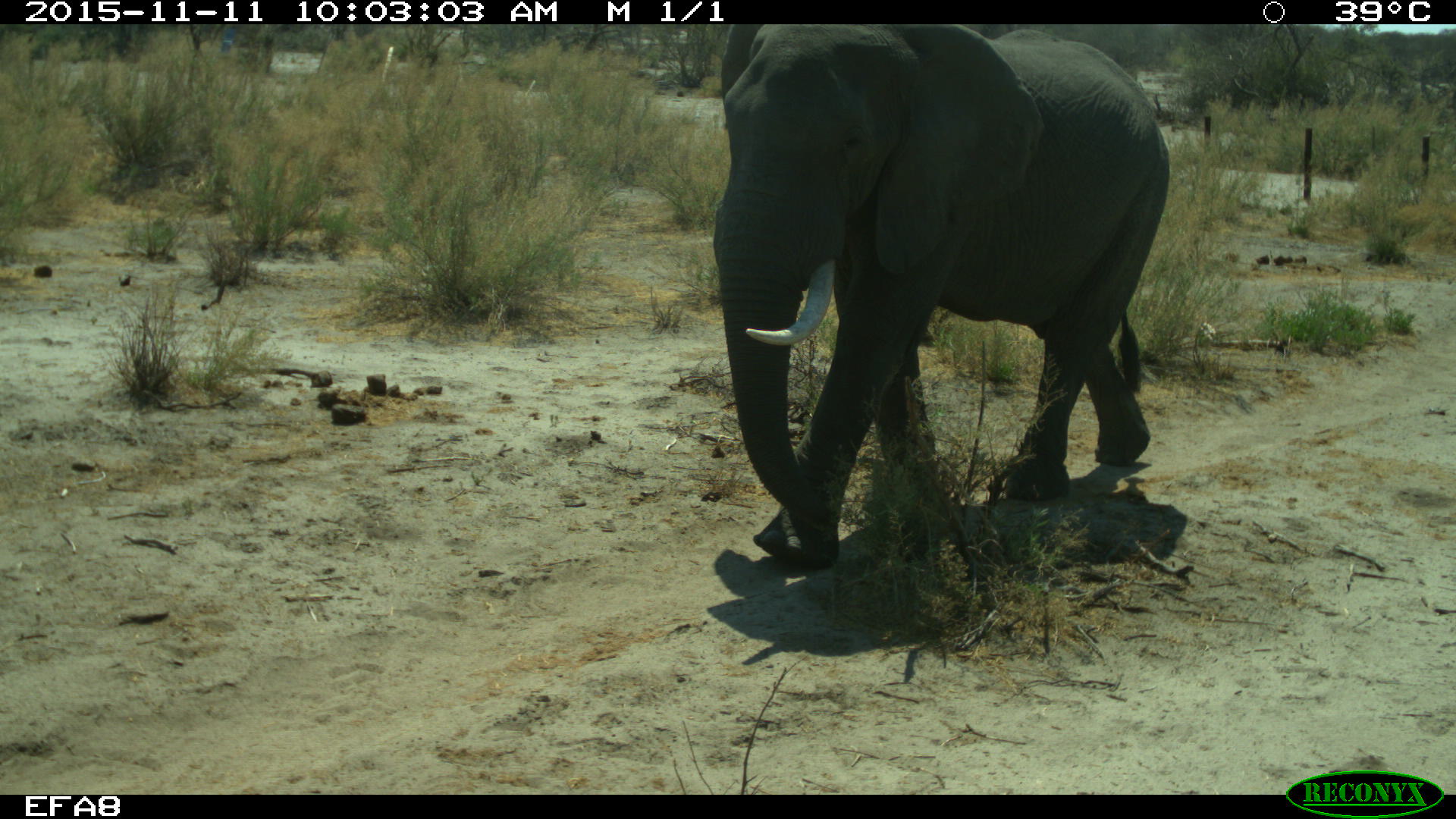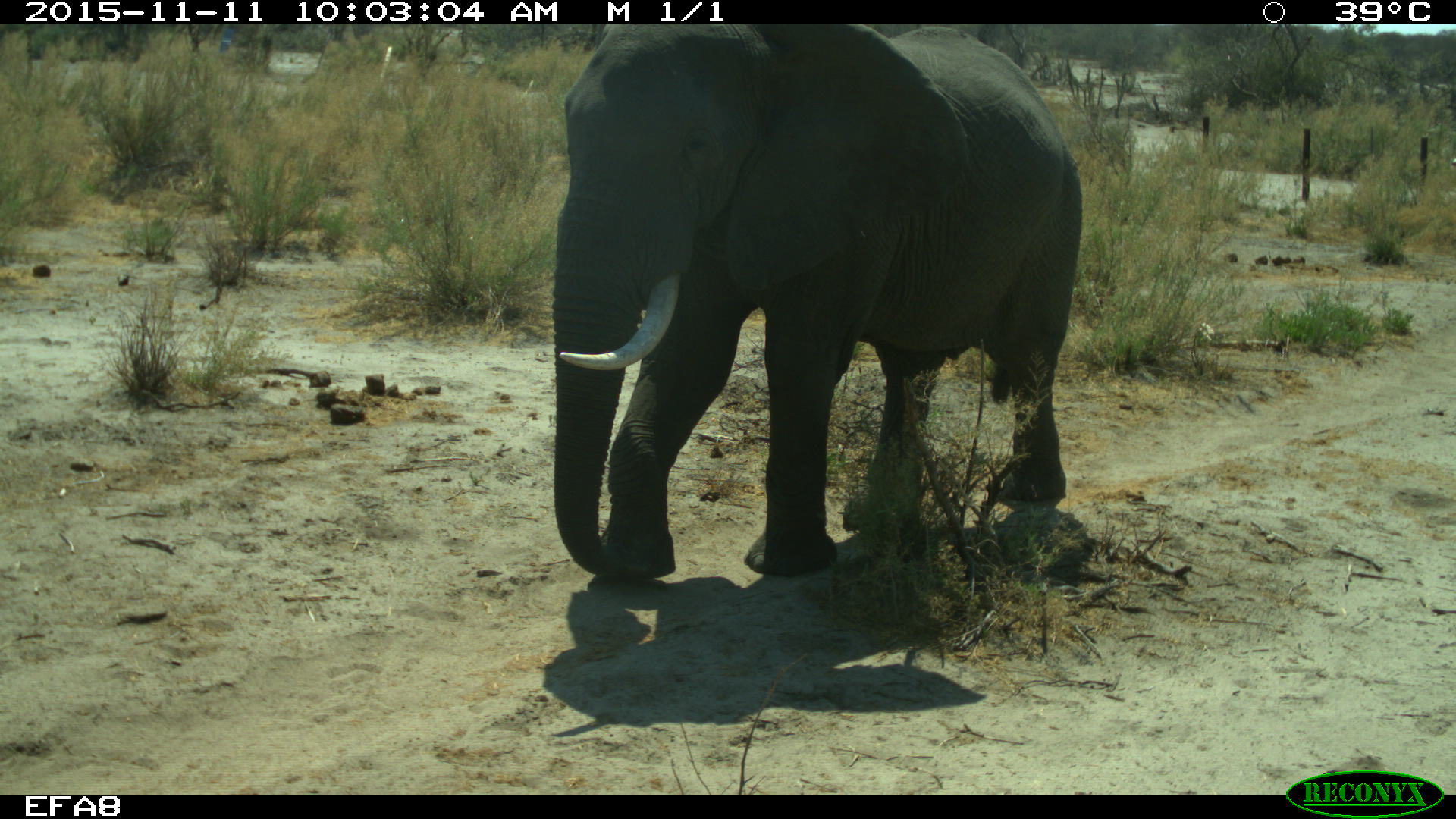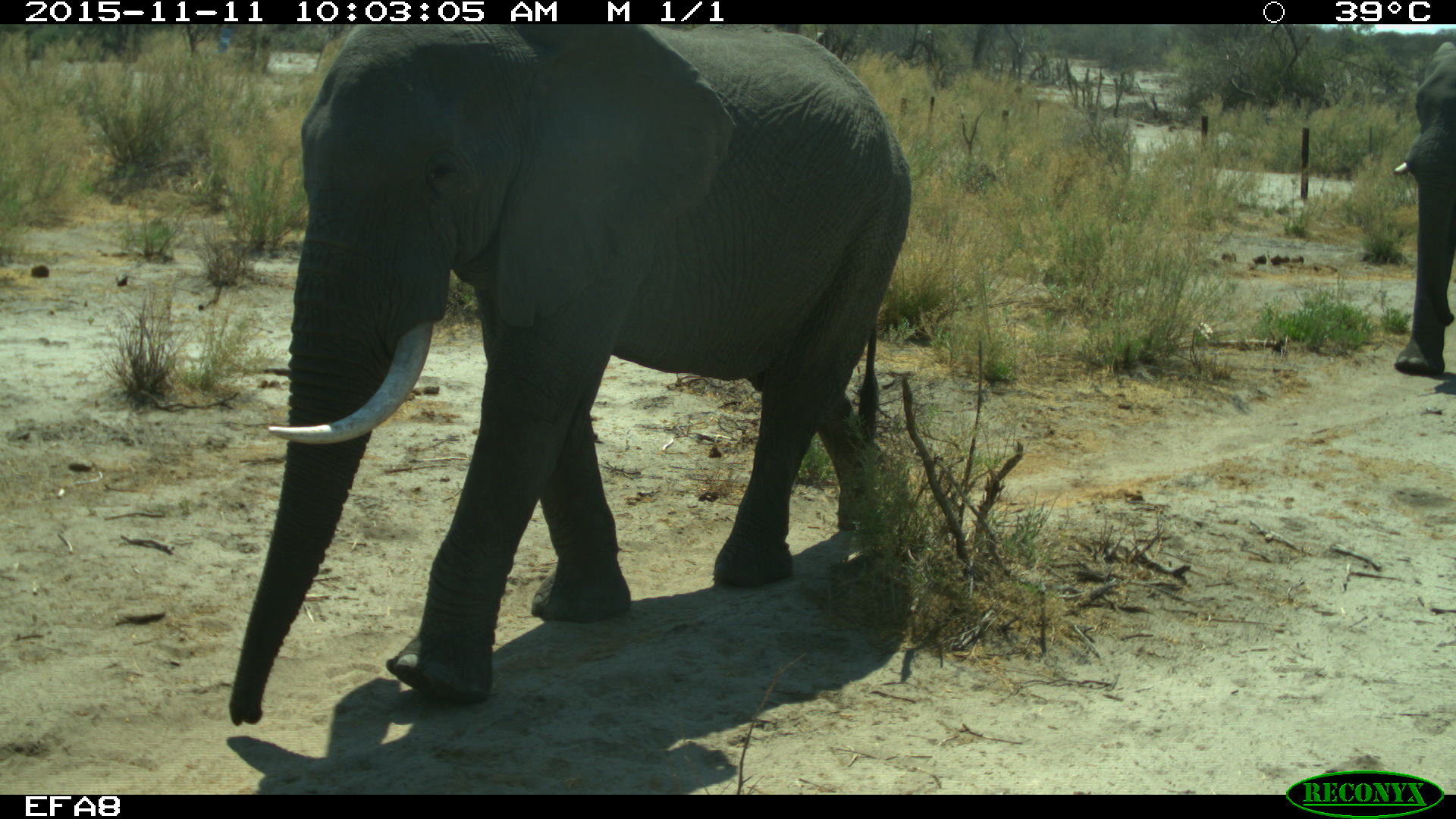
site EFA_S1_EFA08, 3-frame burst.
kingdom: Animalia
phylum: Chordata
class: Mammalia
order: Proboscidea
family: Elephantidae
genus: Loxodonta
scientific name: Loxodonta africana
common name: african bush elephant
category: elephant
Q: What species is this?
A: Elephant (african bush elephant) (Loxodonta africana).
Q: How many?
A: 2.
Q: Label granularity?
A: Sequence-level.